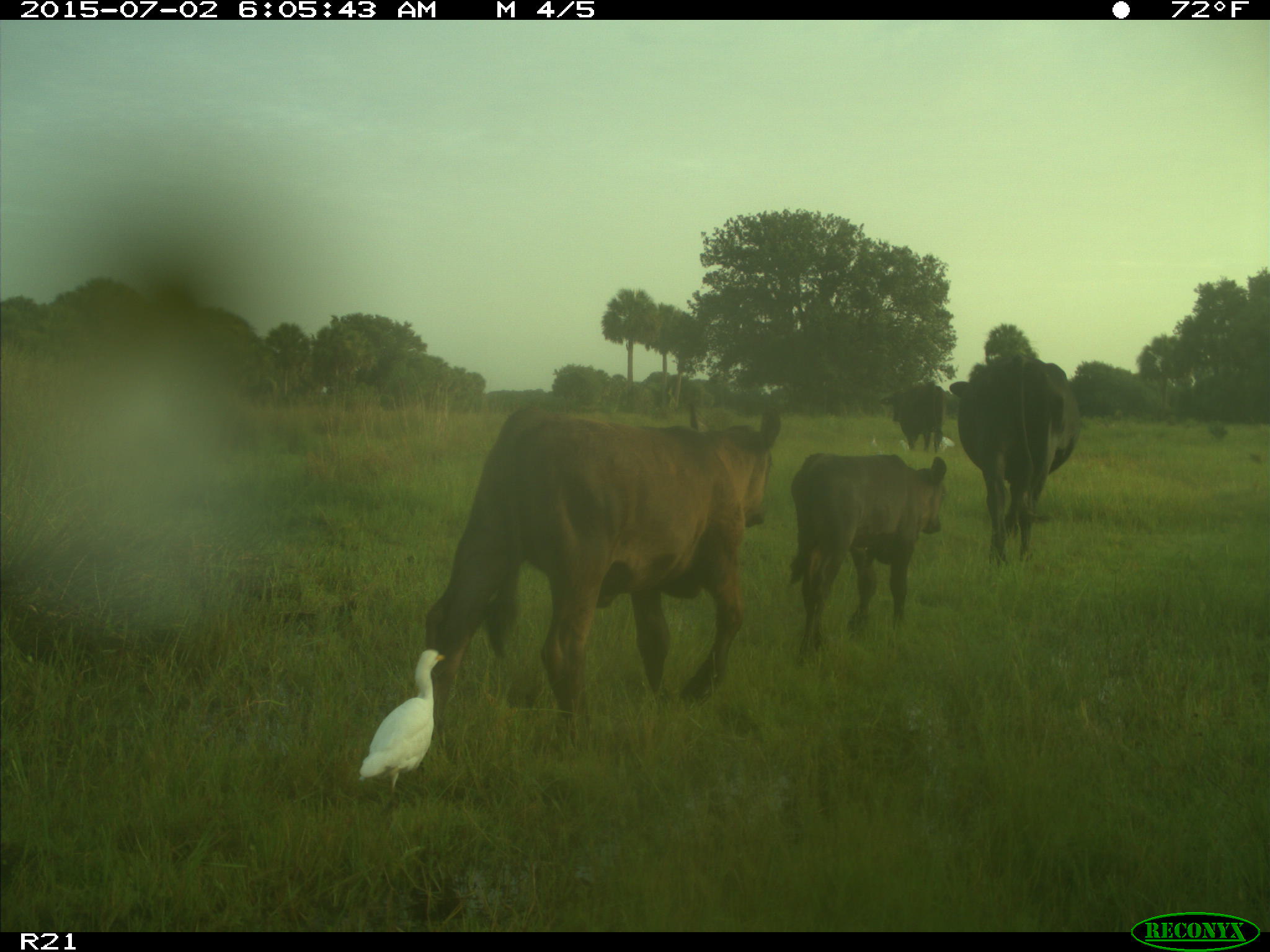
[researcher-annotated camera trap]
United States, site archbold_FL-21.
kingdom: Animalia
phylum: Chordata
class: Mammalia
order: Artiodactyla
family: Bovidae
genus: Bos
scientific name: Bos taurus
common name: domestic cow